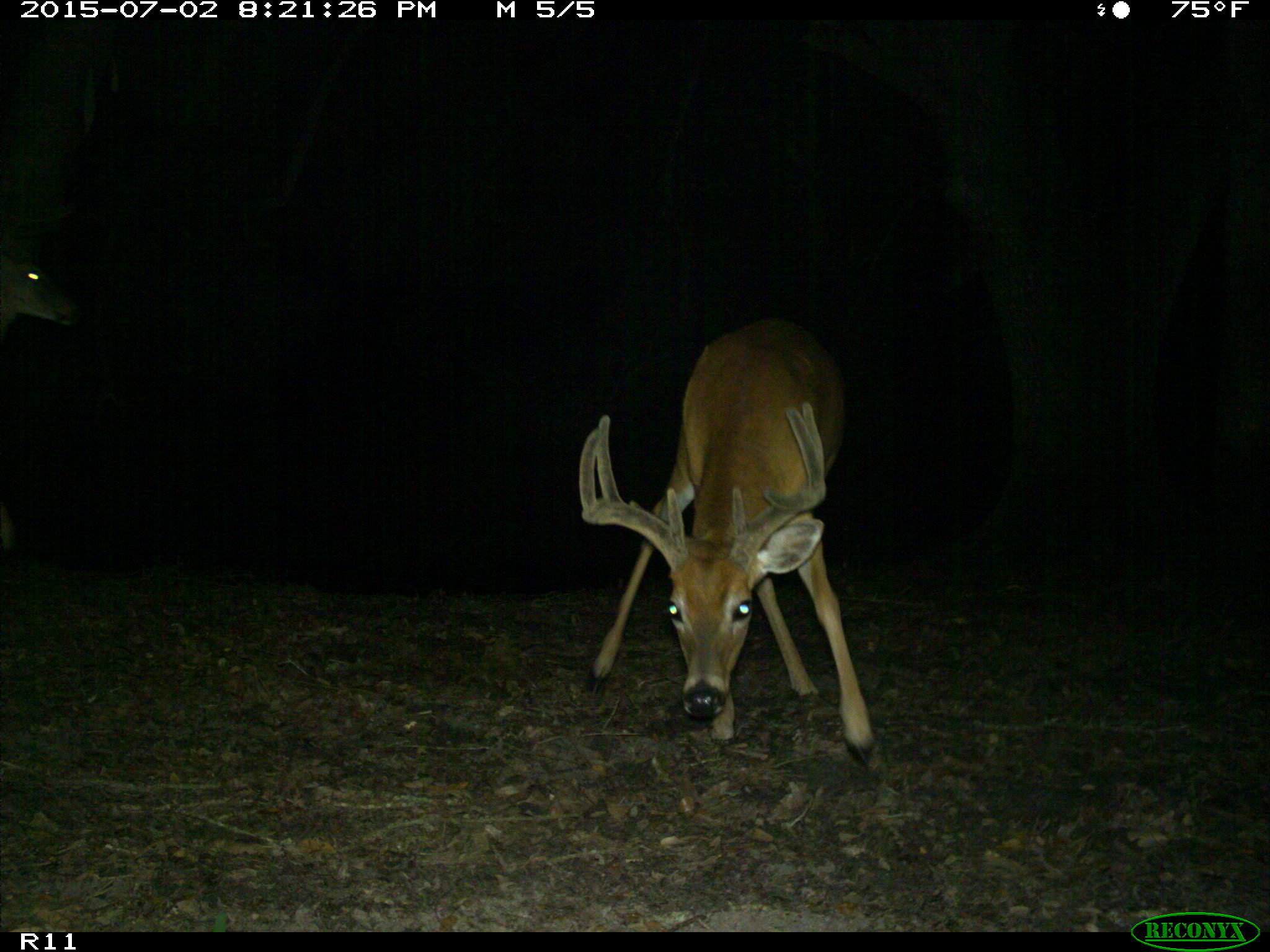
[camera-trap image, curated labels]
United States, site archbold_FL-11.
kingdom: Animalia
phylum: Chordata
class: Mammalia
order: Artiodactyla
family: Cervidae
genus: Odocoileus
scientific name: Odocoileus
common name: deer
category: unidentified deer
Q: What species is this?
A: Unidentified deer (deer) (Odocoileus).